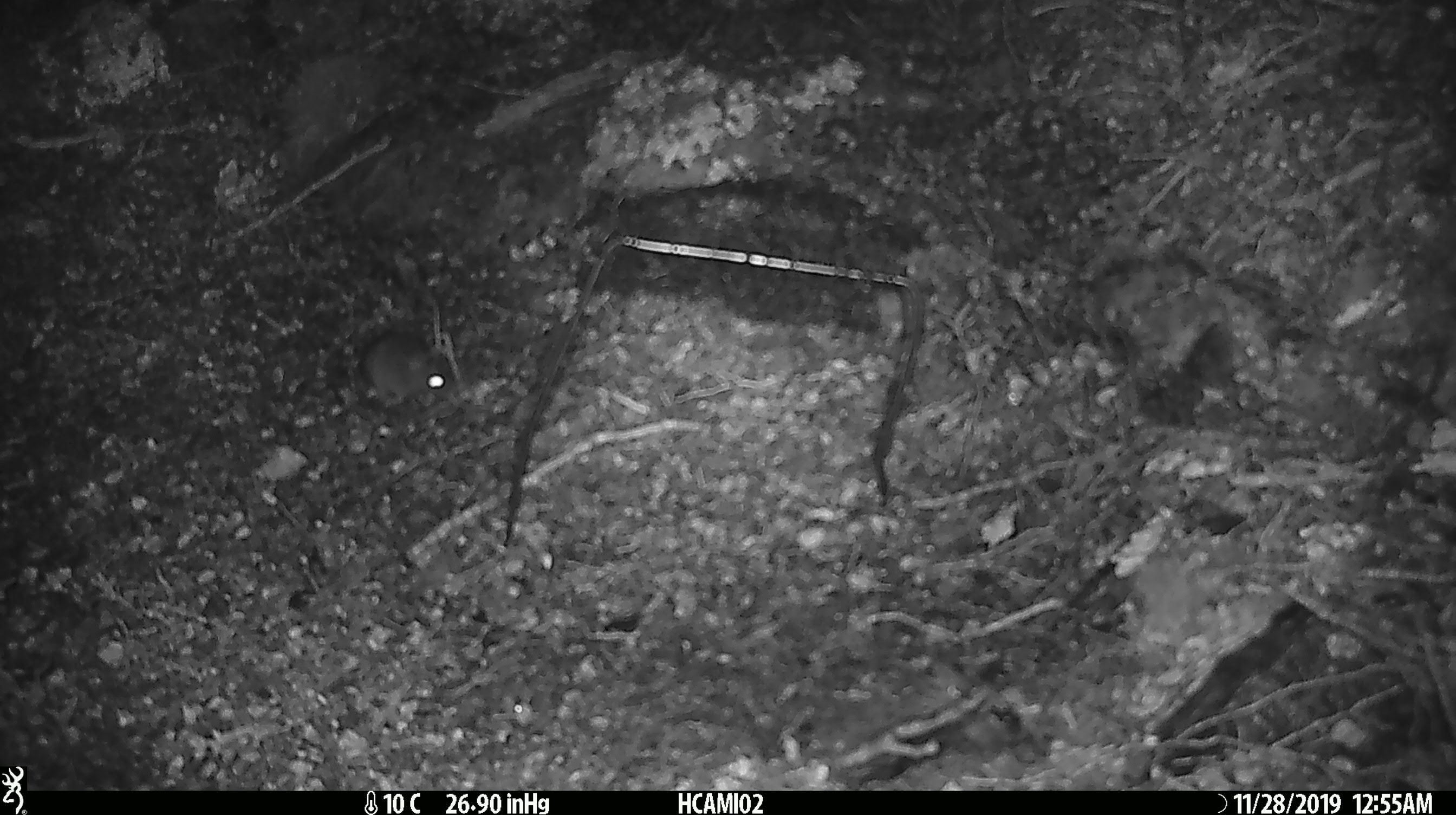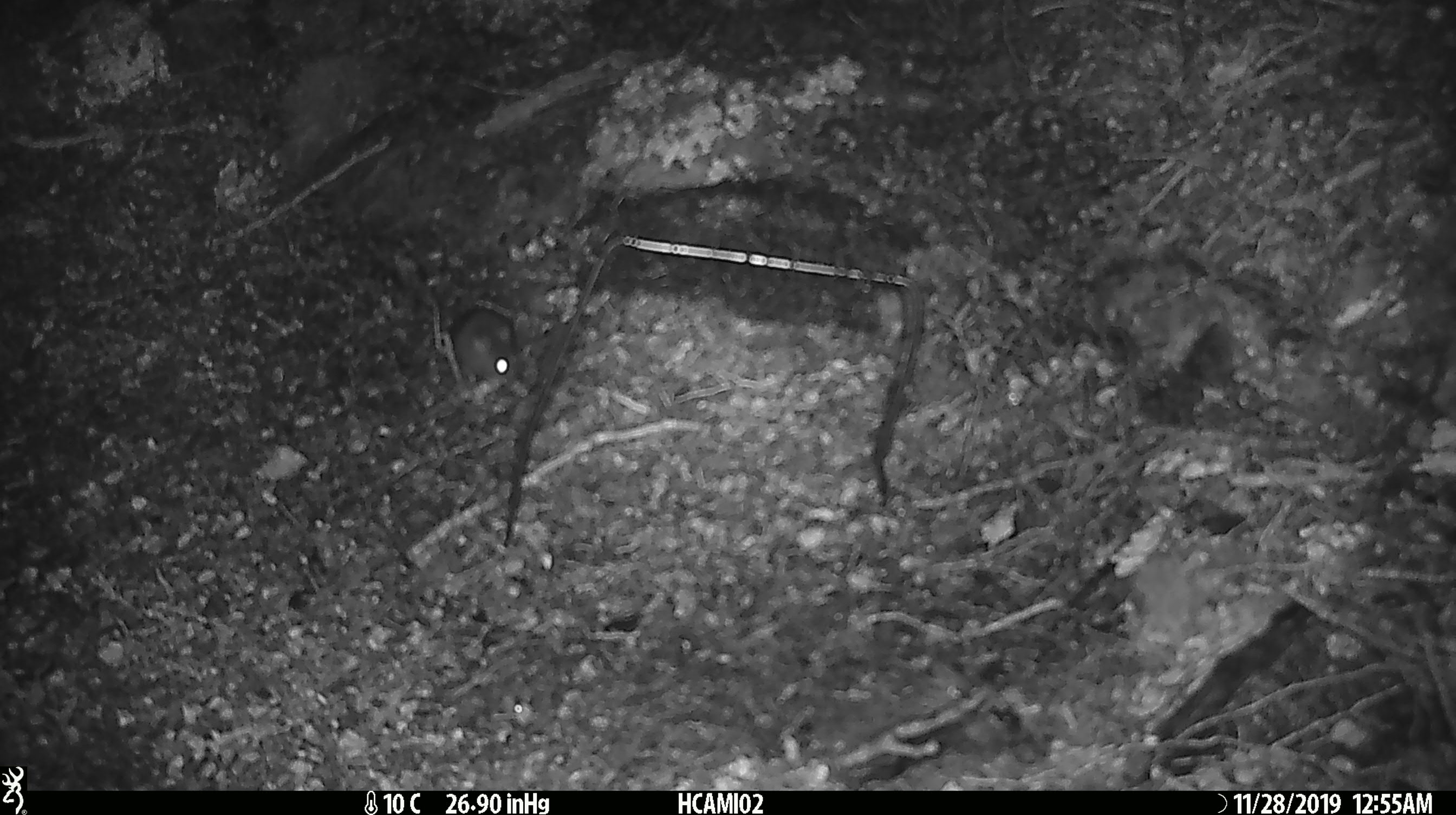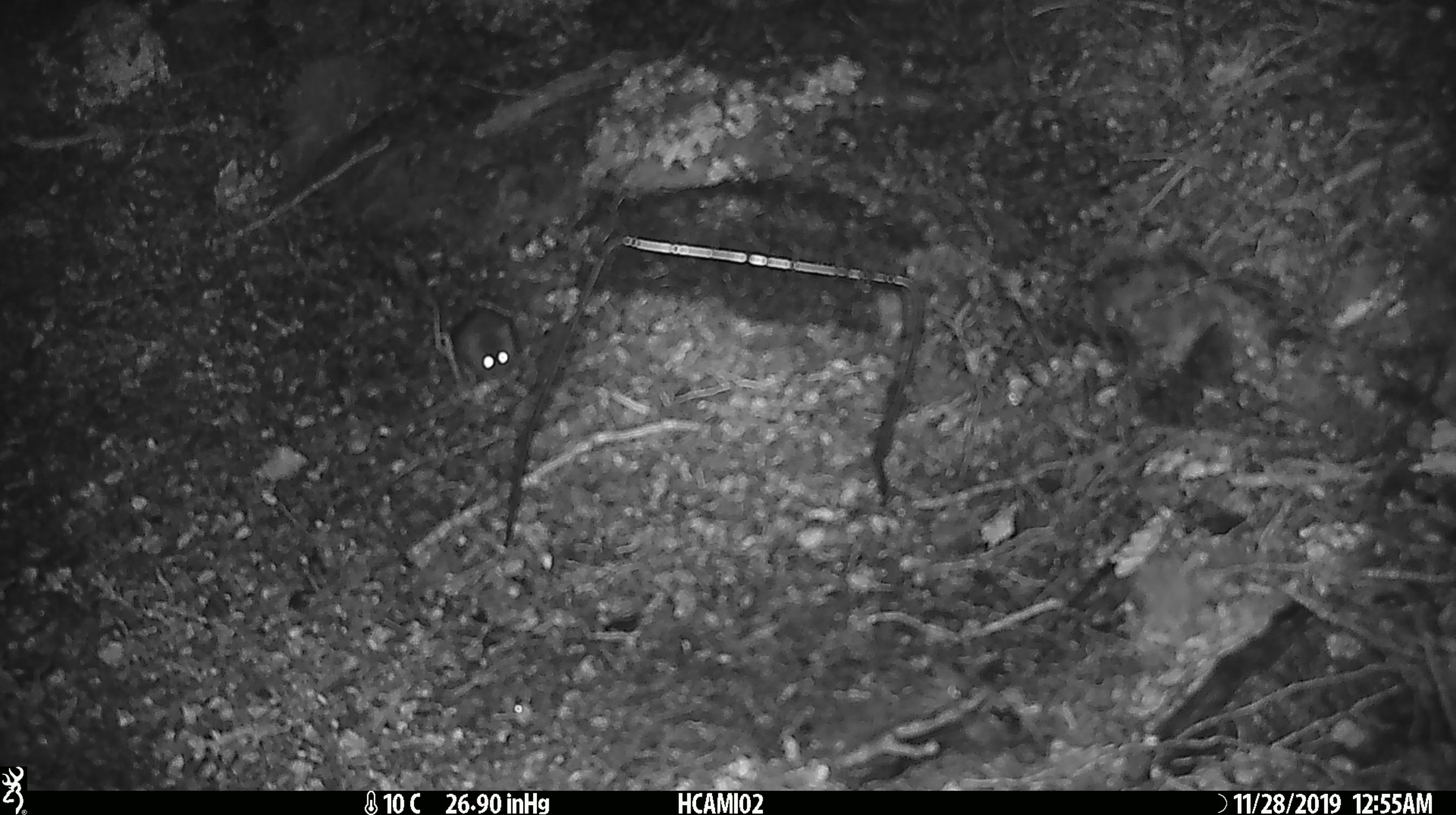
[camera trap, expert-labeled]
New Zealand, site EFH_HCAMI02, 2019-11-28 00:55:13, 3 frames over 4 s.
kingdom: Animalia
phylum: Chordata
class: Mammalia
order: Rodentia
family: Muridae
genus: Mus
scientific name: Mus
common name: mouse